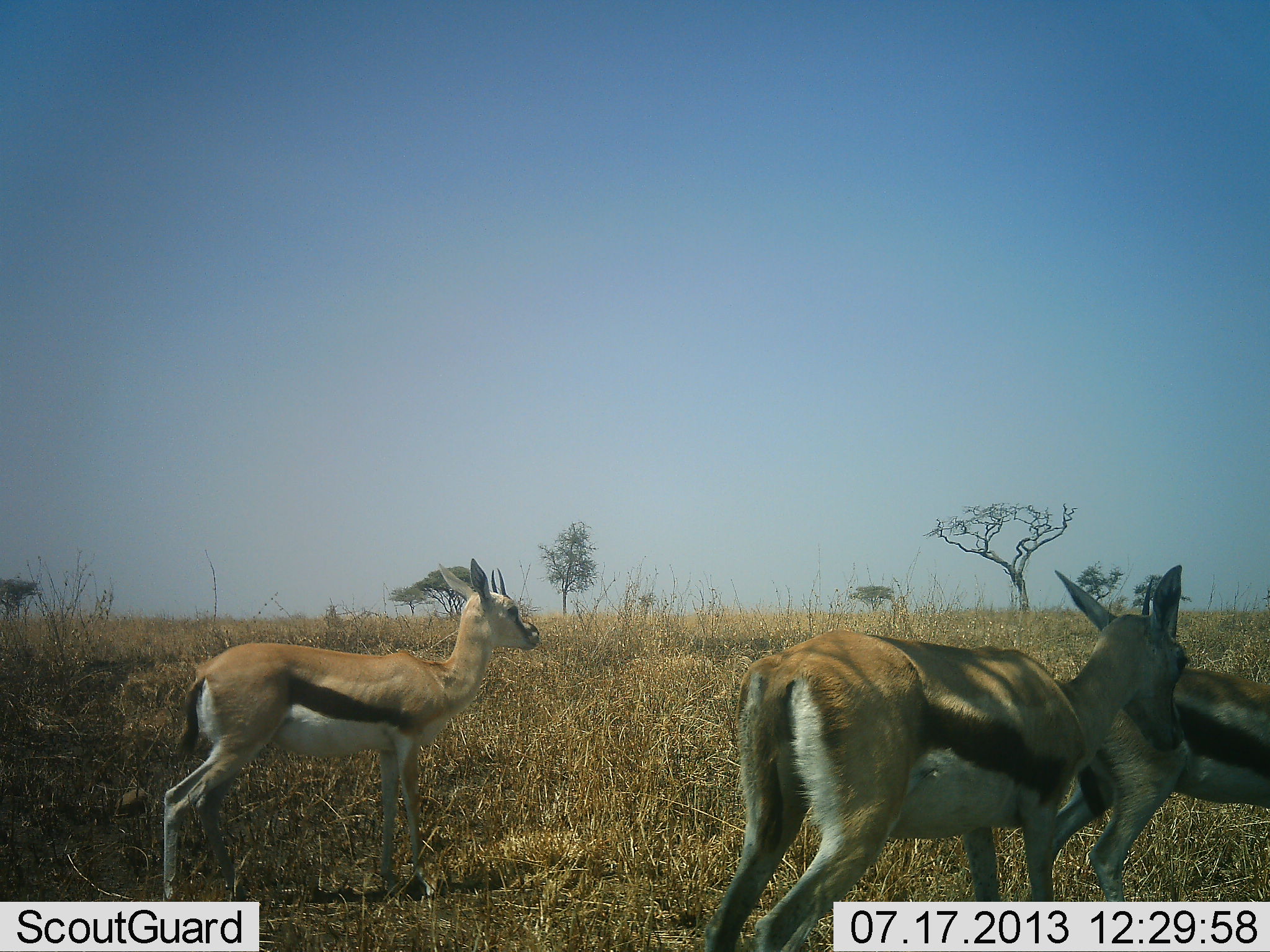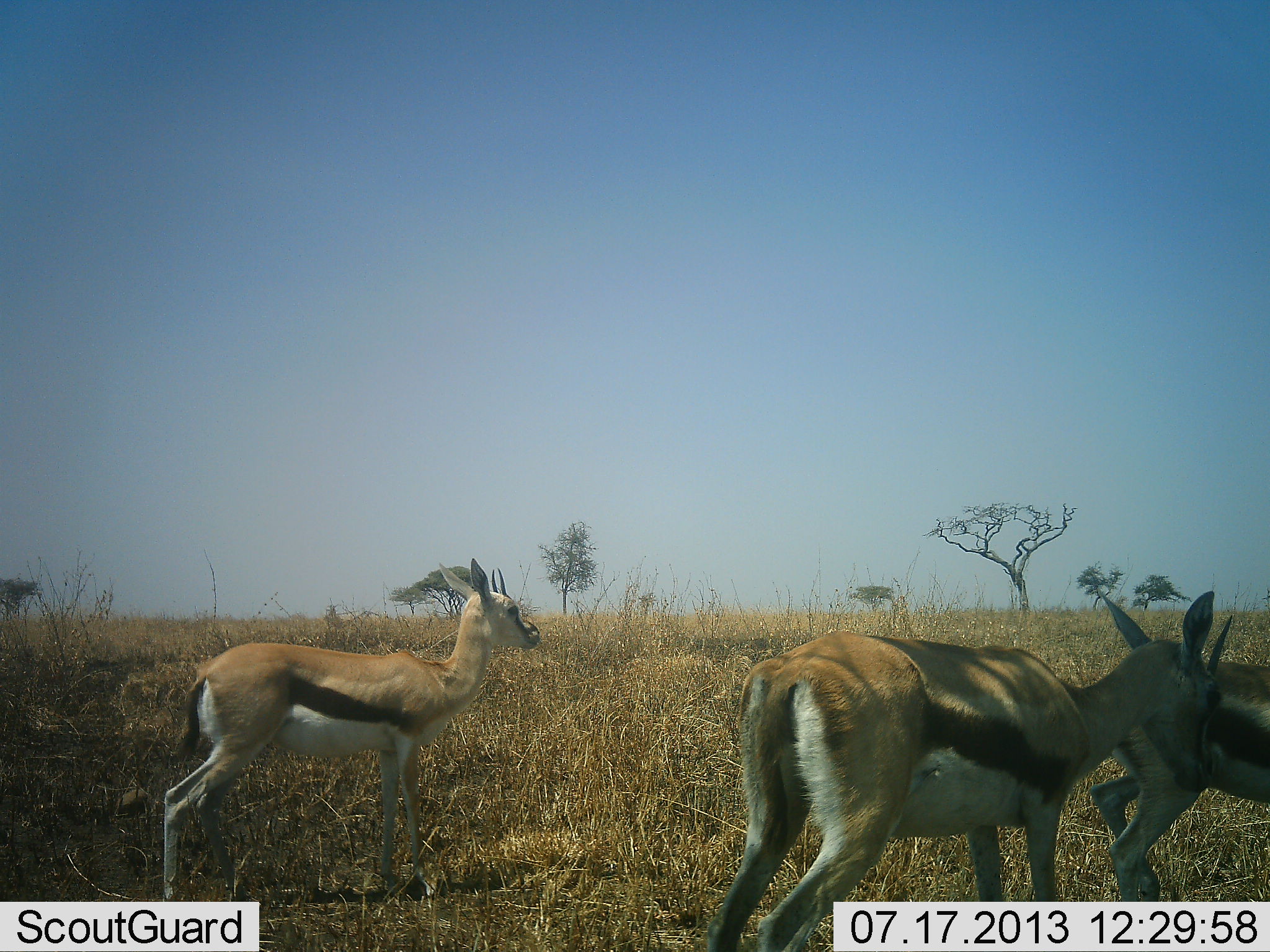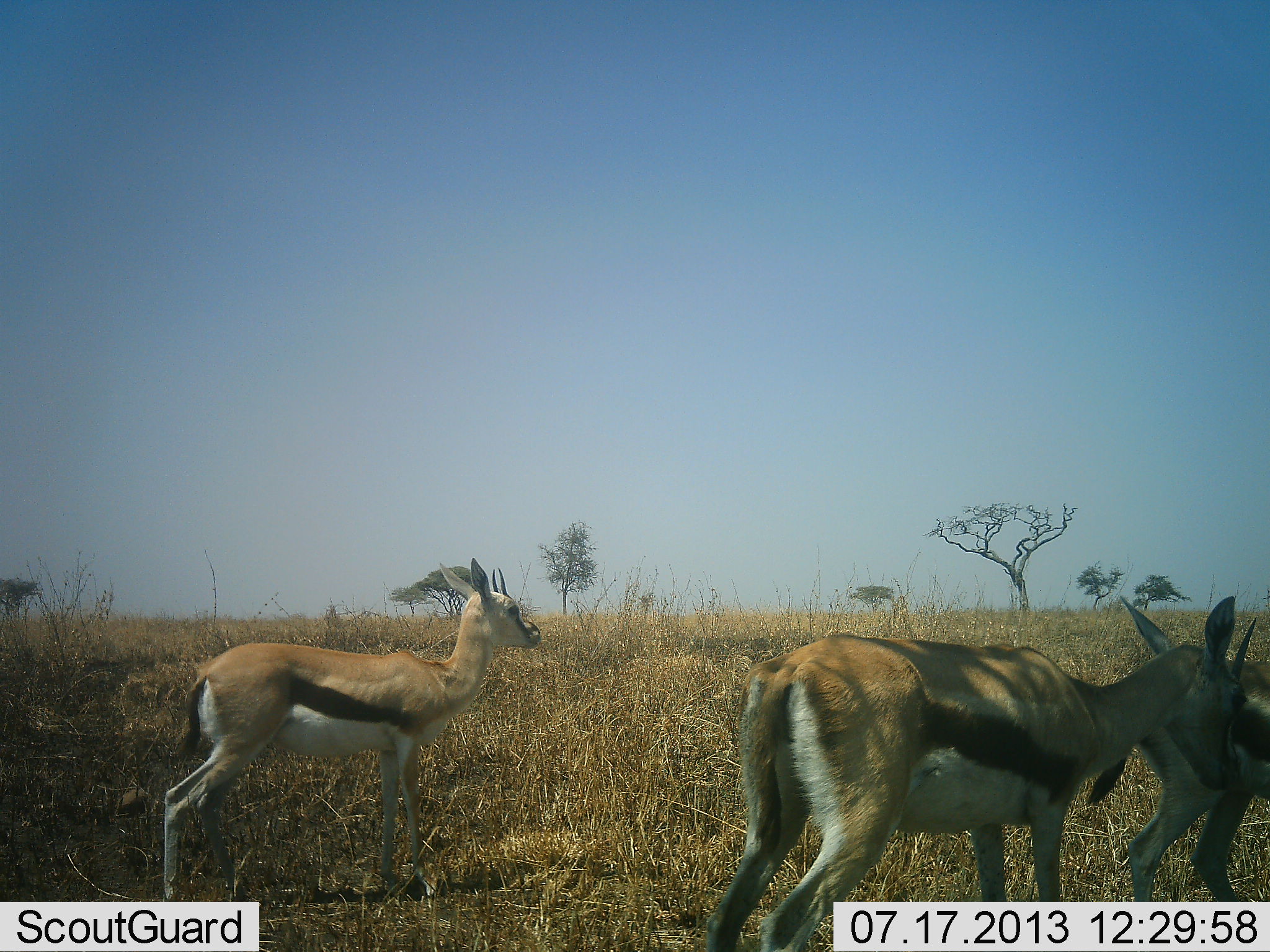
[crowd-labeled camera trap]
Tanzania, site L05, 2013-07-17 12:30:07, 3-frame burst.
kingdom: Animalia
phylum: Chordata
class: Mammalia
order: Artiodactyla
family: Bovidae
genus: Eudorcas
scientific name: Eudorcas thomsonii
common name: thomson's gazelle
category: gazellethomsons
Gazellethomsons (thomson's gazelle) (Eudorcas thomsonii), count 3. Behavior (volunteer vote fractions): standing 89%, resting 5%, moving 32%, interacting 0%. Young present (vote fraction): 11%. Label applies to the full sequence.